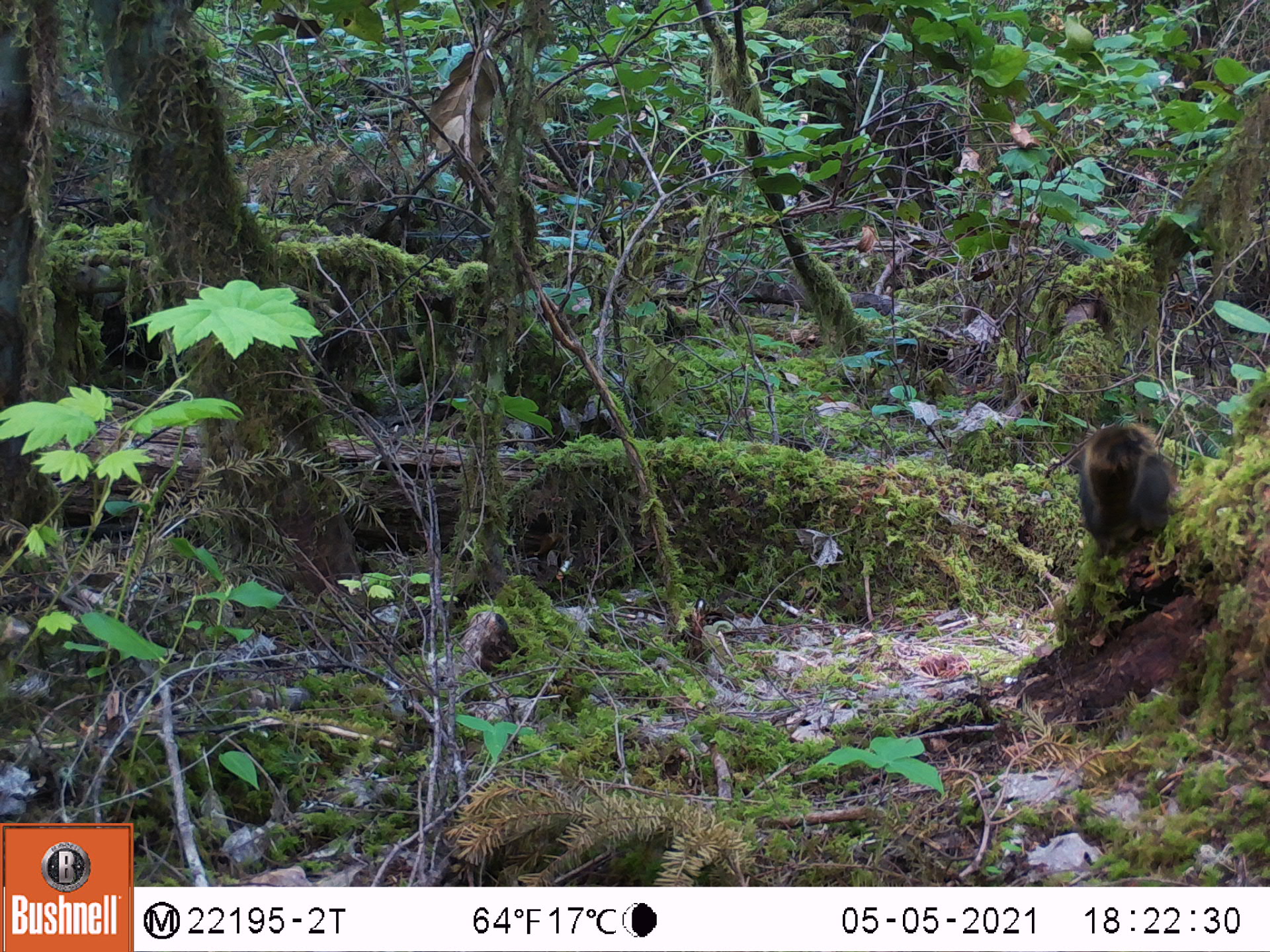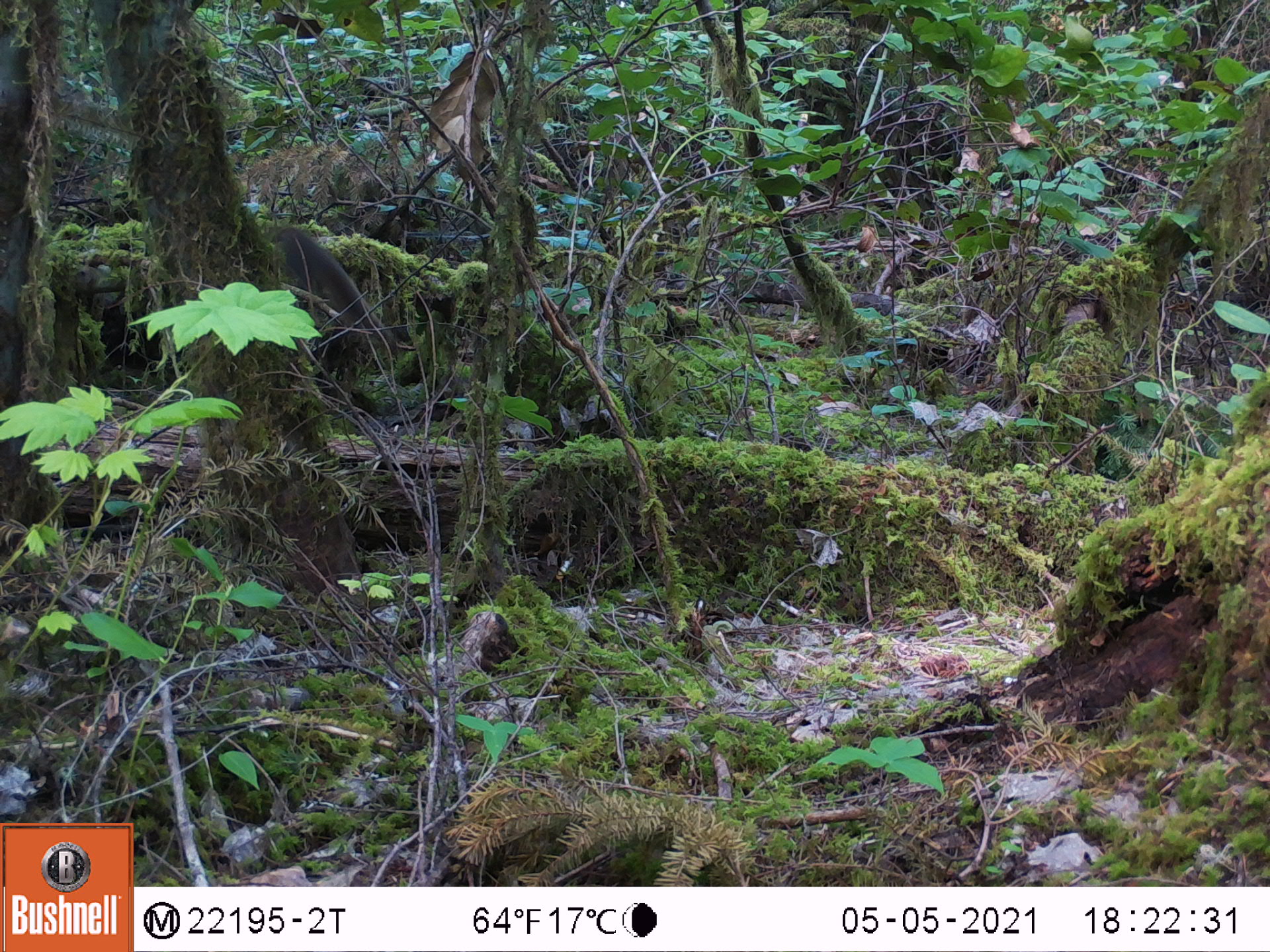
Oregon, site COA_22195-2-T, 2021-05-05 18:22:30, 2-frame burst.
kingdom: Animalia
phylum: Chordata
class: Mammalia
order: Rodentia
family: Sciuridae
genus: Tamiasciurus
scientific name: Tamiasciurus douglasii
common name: douglas squirrel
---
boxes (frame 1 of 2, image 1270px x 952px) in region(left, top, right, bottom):
douglas squirrel: region(1044, 397, 1207, 579)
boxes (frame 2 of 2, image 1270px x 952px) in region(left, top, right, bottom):
douglas squirrel: region(244, 178, 434, 377)